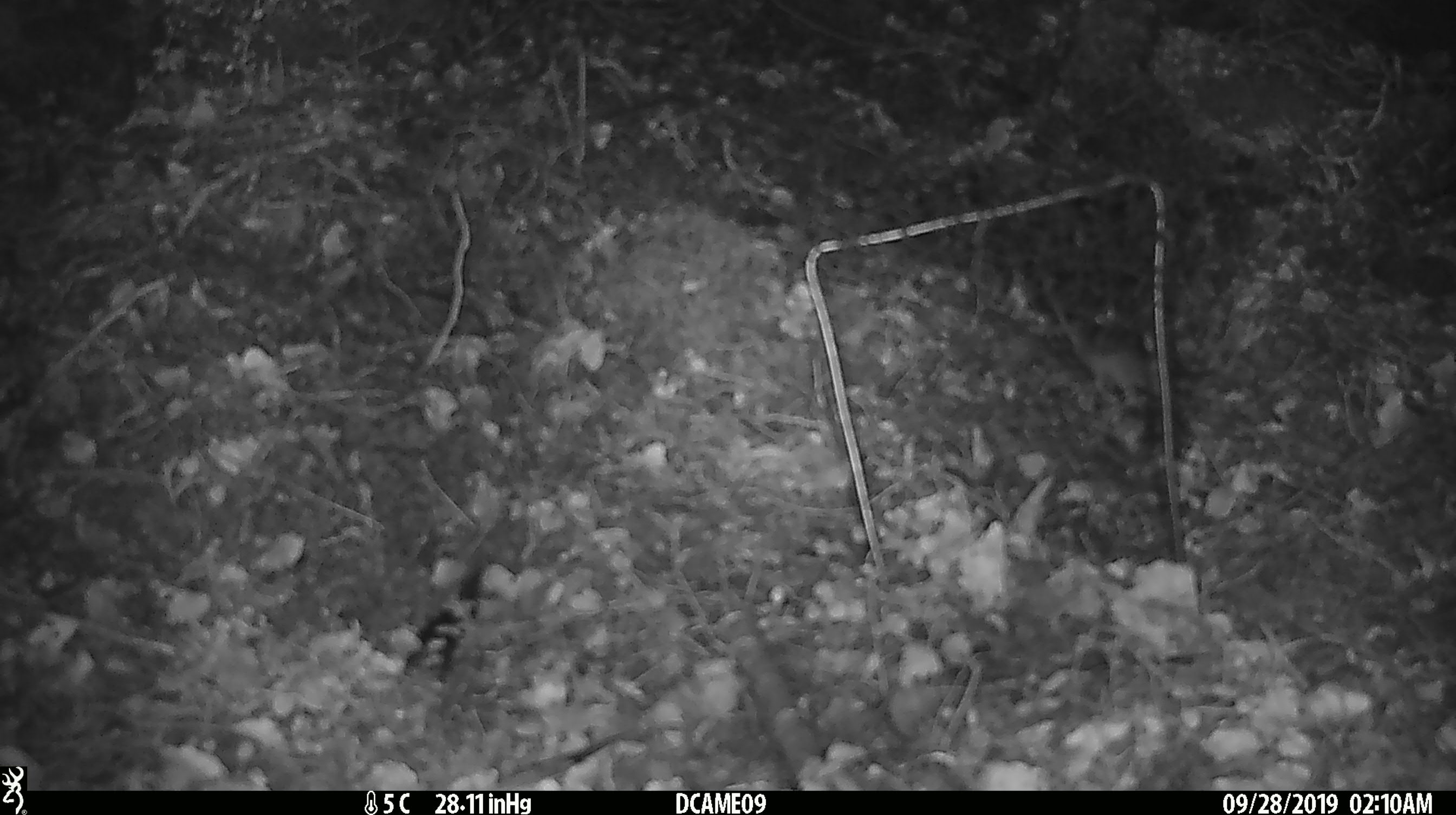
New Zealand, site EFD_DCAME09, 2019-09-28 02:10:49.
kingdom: Animalia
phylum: Chordata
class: Mammalia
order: Rodentia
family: Muridae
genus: Mus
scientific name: Mus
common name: mouse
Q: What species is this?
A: Mouse (Mus).